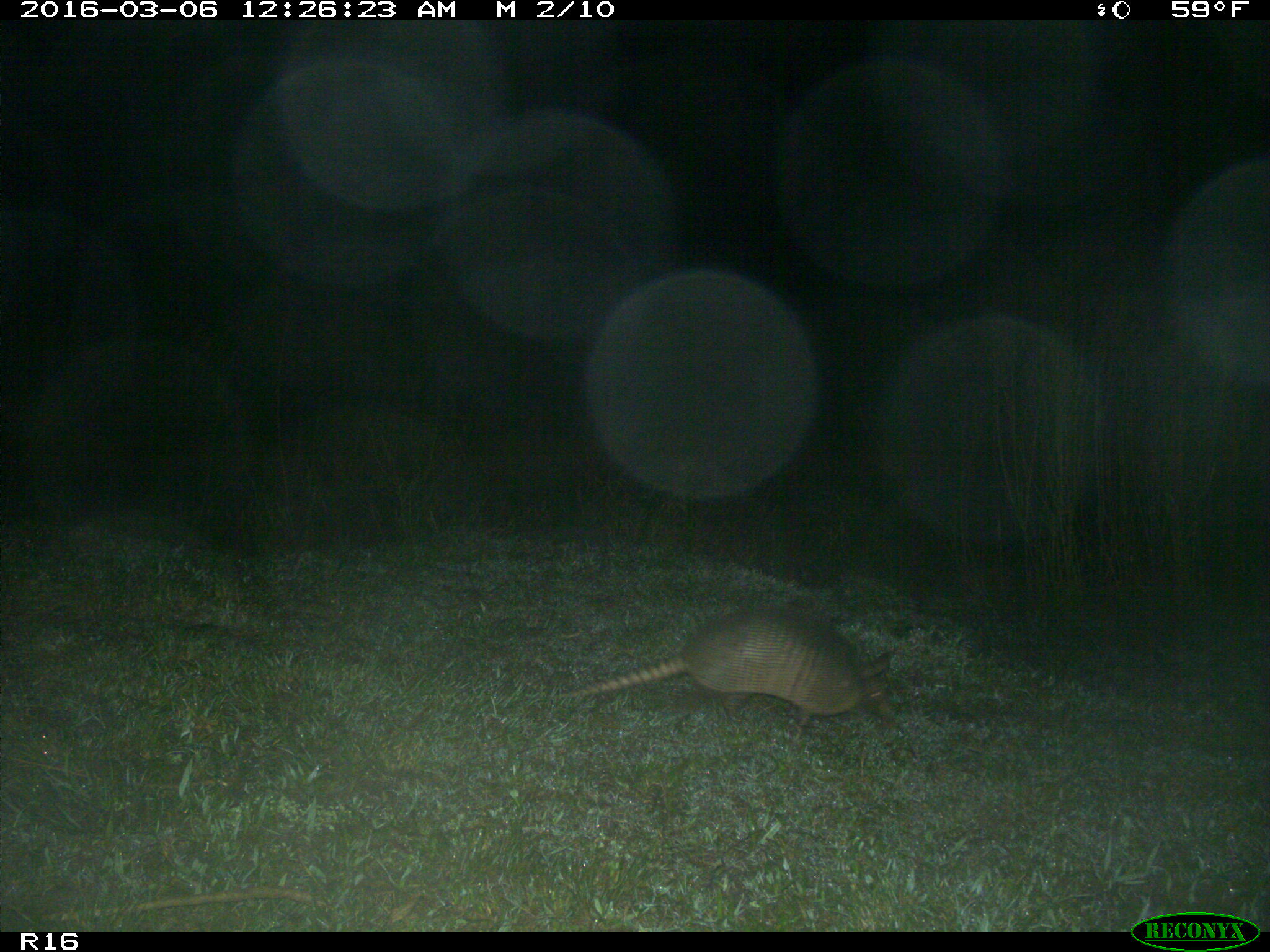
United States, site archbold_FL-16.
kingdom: Animalia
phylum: Chordata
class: Mammalia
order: Cingulata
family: Dasypodidae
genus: Dasypus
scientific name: Dasypus novemcinctus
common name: nine-banded armadillo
Dasypus novemcinctus (nine-banded armadillo).